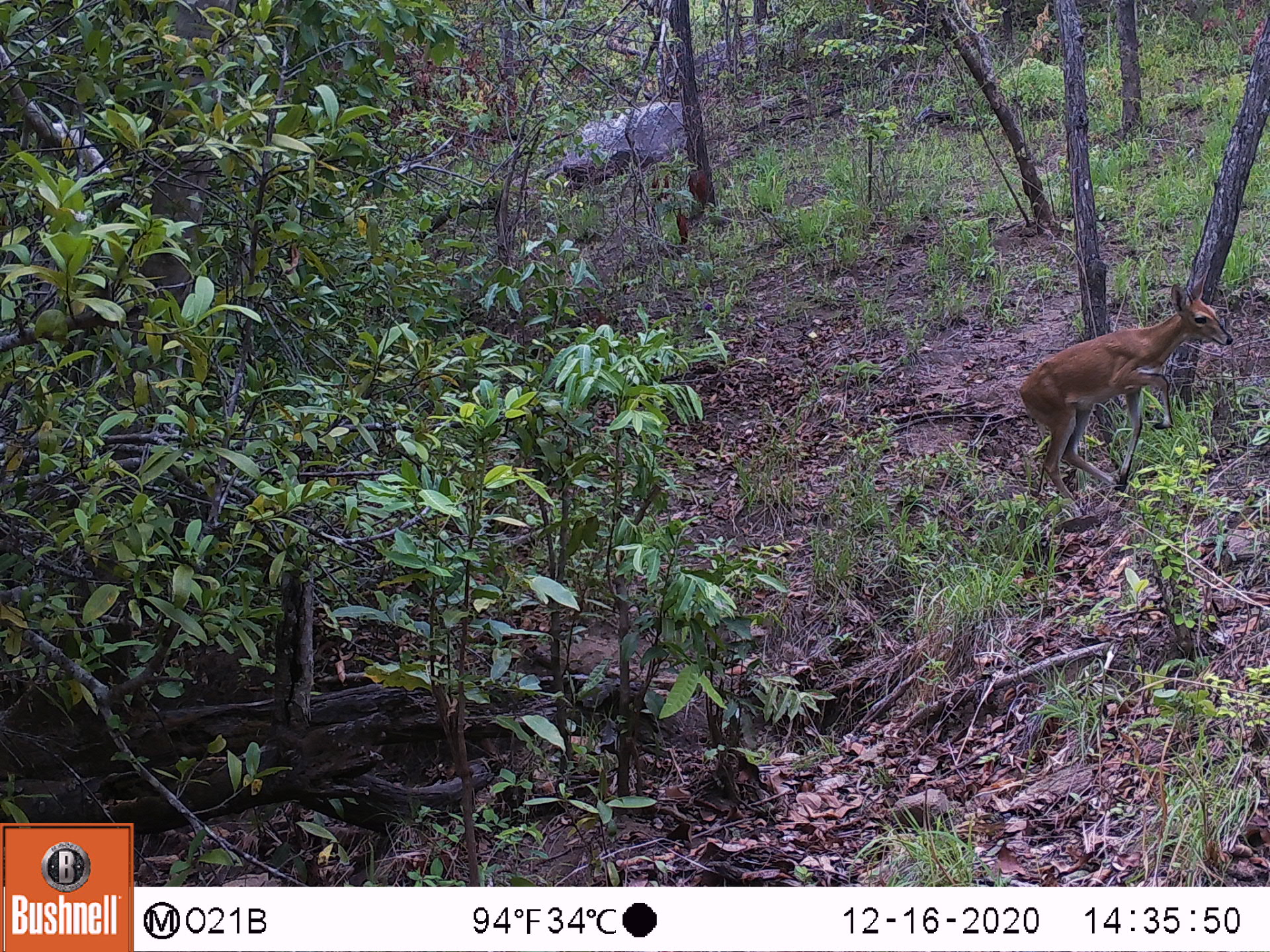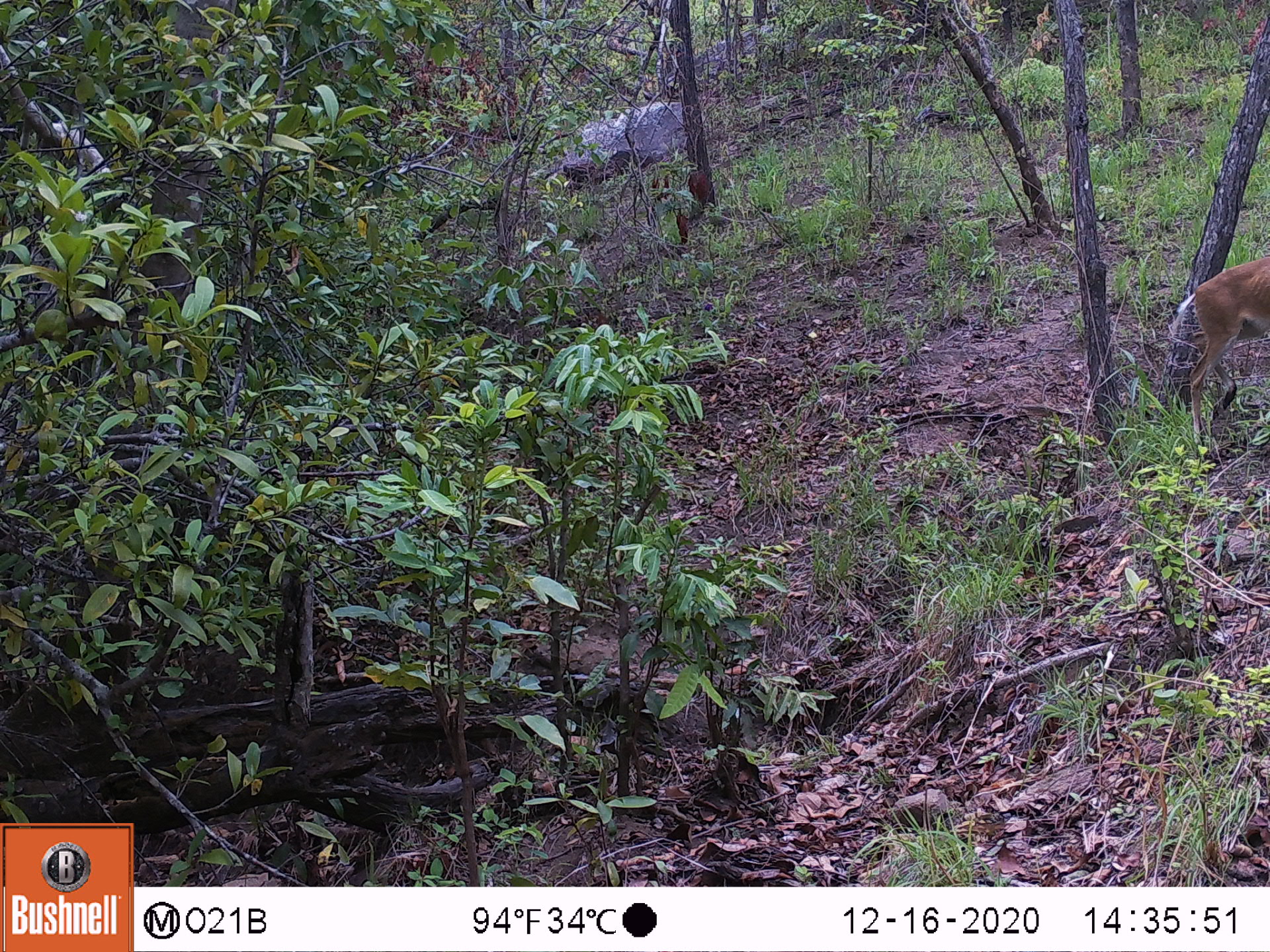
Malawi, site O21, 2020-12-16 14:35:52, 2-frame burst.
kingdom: Animalia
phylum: Chordata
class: Mammalia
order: Artiodactyla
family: Bovidae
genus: Sylvicapra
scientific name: Sylvicapra grimmia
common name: common duiker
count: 1